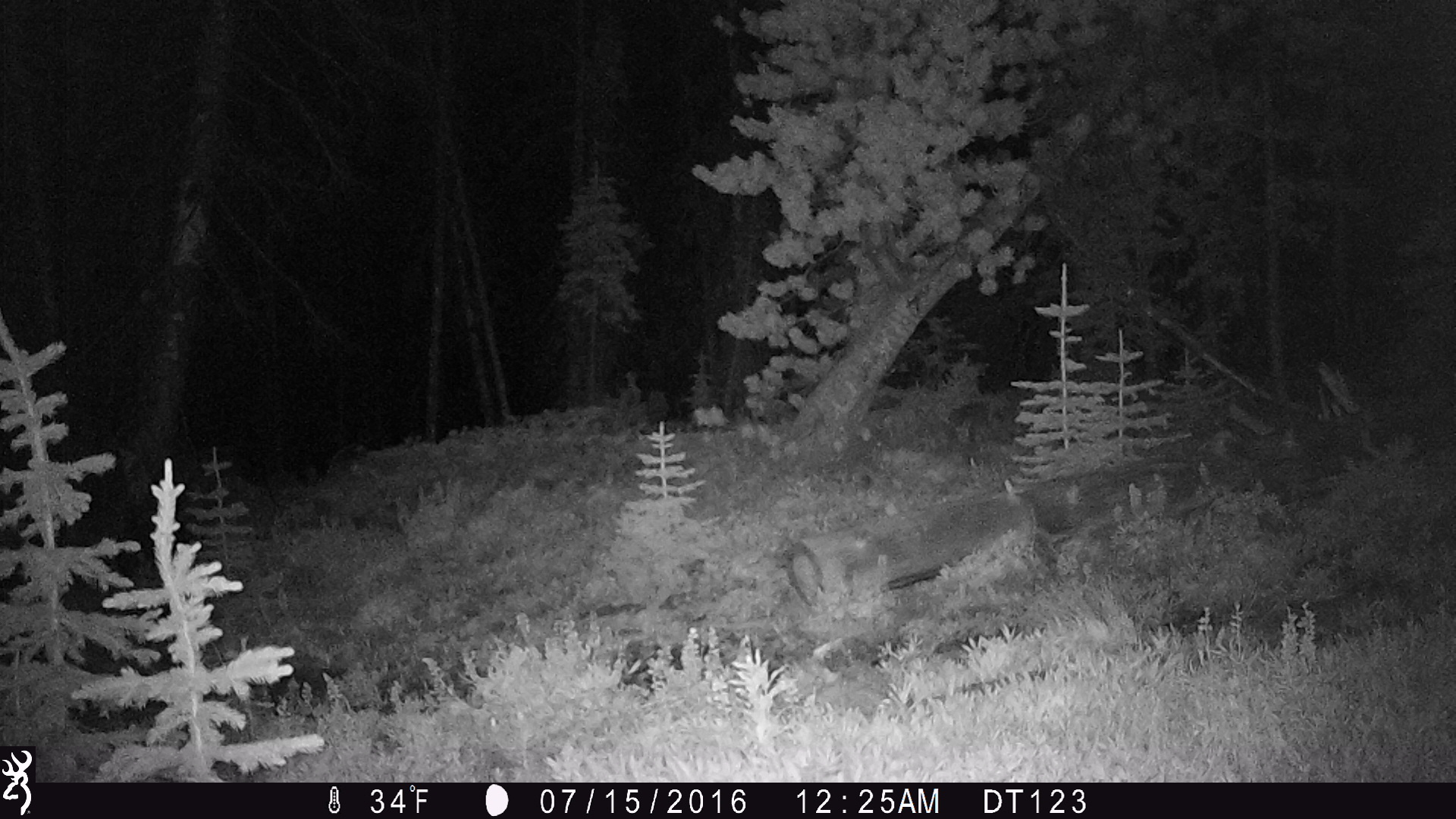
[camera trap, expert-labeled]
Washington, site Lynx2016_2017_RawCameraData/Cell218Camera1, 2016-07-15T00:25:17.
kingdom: Animalia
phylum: Chordata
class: Mammalia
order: Carnivora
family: Canidae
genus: Canis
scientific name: Canis latrans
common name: coyote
Canis latrans (coyote). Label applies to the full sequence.